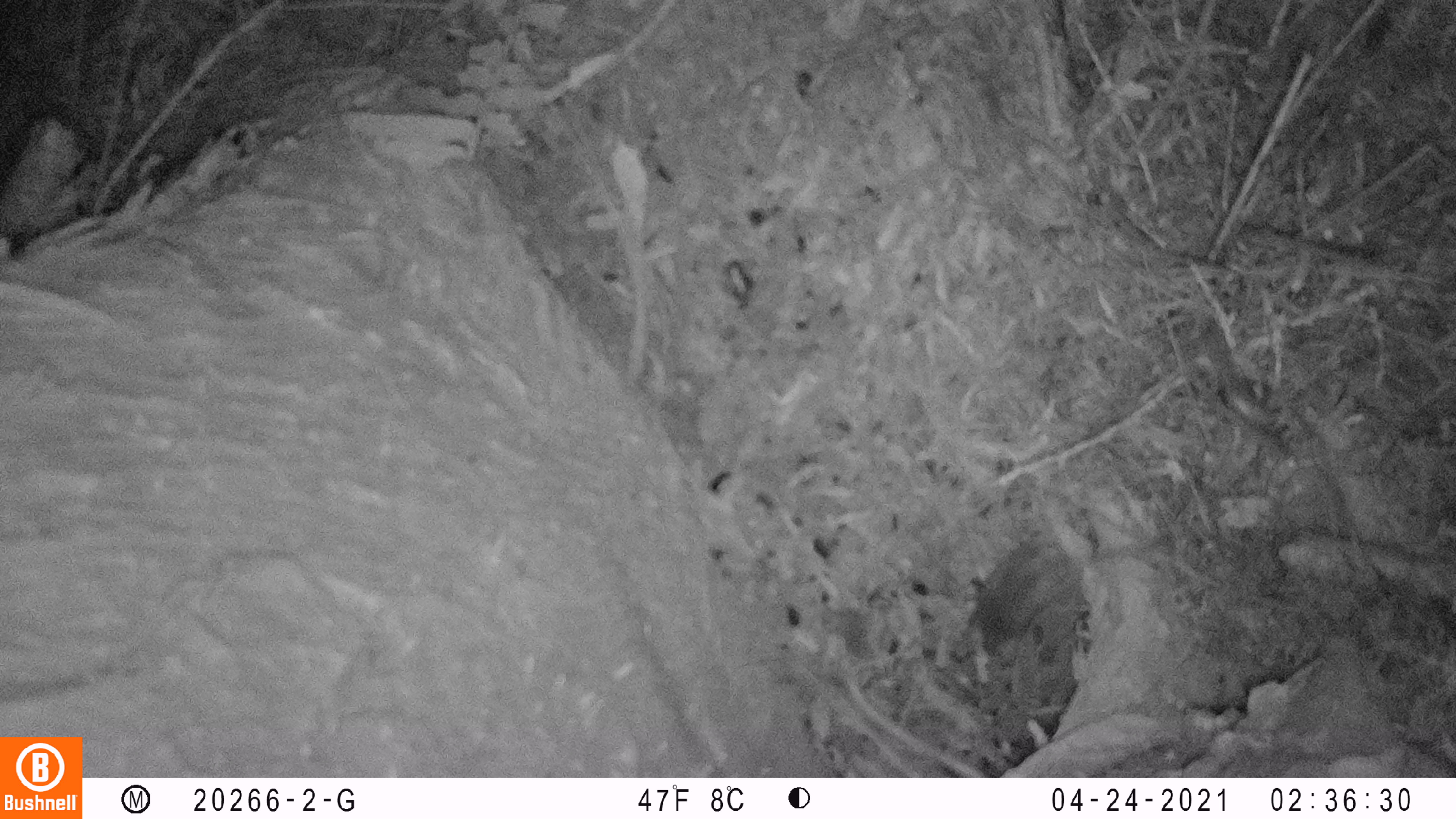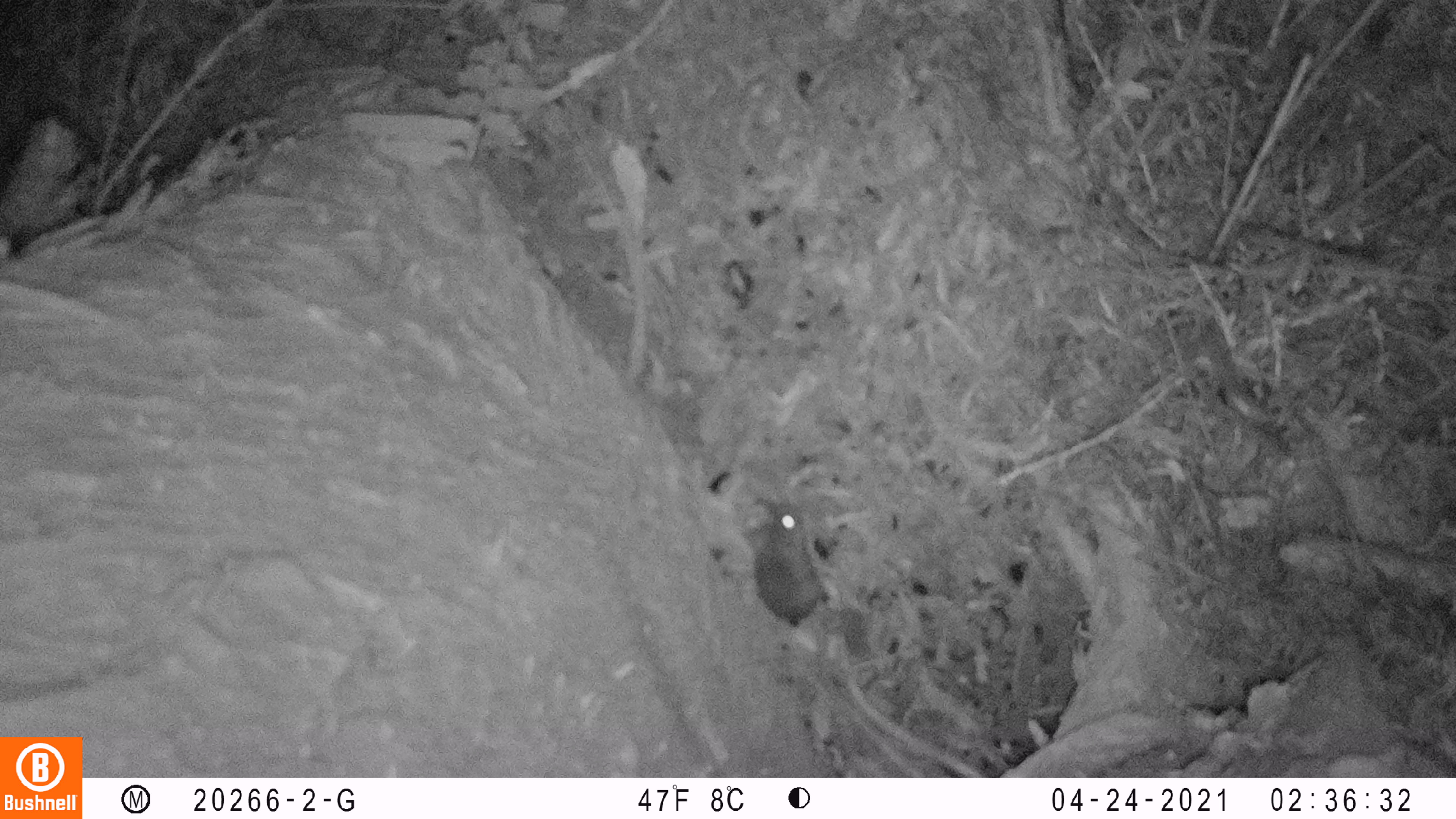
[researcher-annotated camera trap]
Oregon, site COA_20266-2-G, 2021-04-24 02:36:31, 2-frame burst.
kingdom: Animalia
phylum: Chordata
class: Mammalia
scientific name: Mammalia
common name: small mammal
Small mammal (Mammalia).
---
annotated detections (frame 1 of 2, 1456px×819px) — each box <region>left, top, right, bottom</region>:
small mammal: <region>913, 486, 1182, 665</region>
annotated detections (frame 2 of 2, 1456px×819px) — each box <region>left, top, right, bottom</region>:
small mammal: <region>701, 483, 909, 696</region>